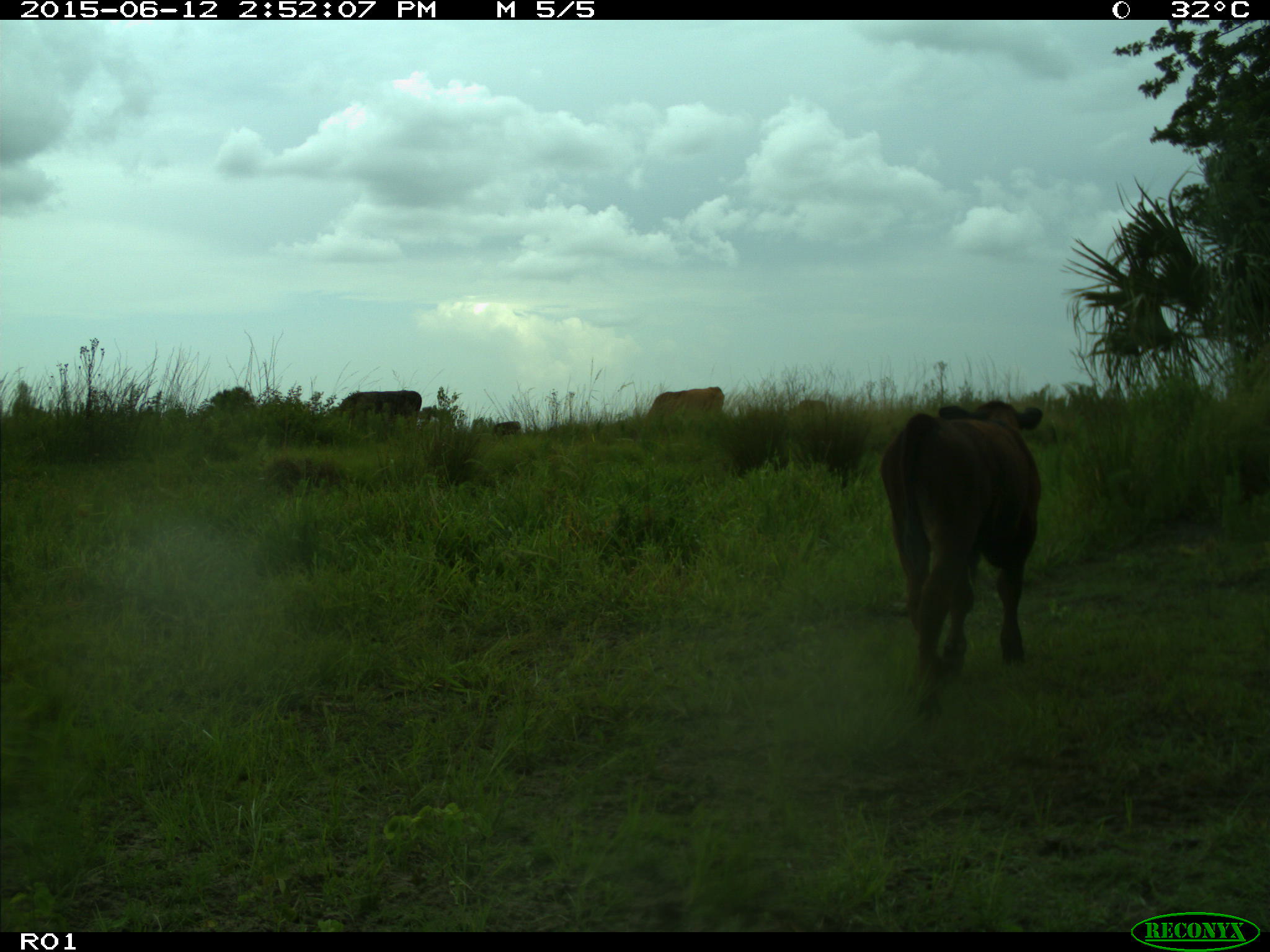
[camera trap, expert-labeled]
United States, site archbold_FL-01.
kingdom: Animalia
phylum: Chordata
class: Mammalia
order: Artiodactyla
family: Bovidae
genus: Bos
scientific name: Bos taurus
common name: domestic cow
Bos taurus (domestic cow).